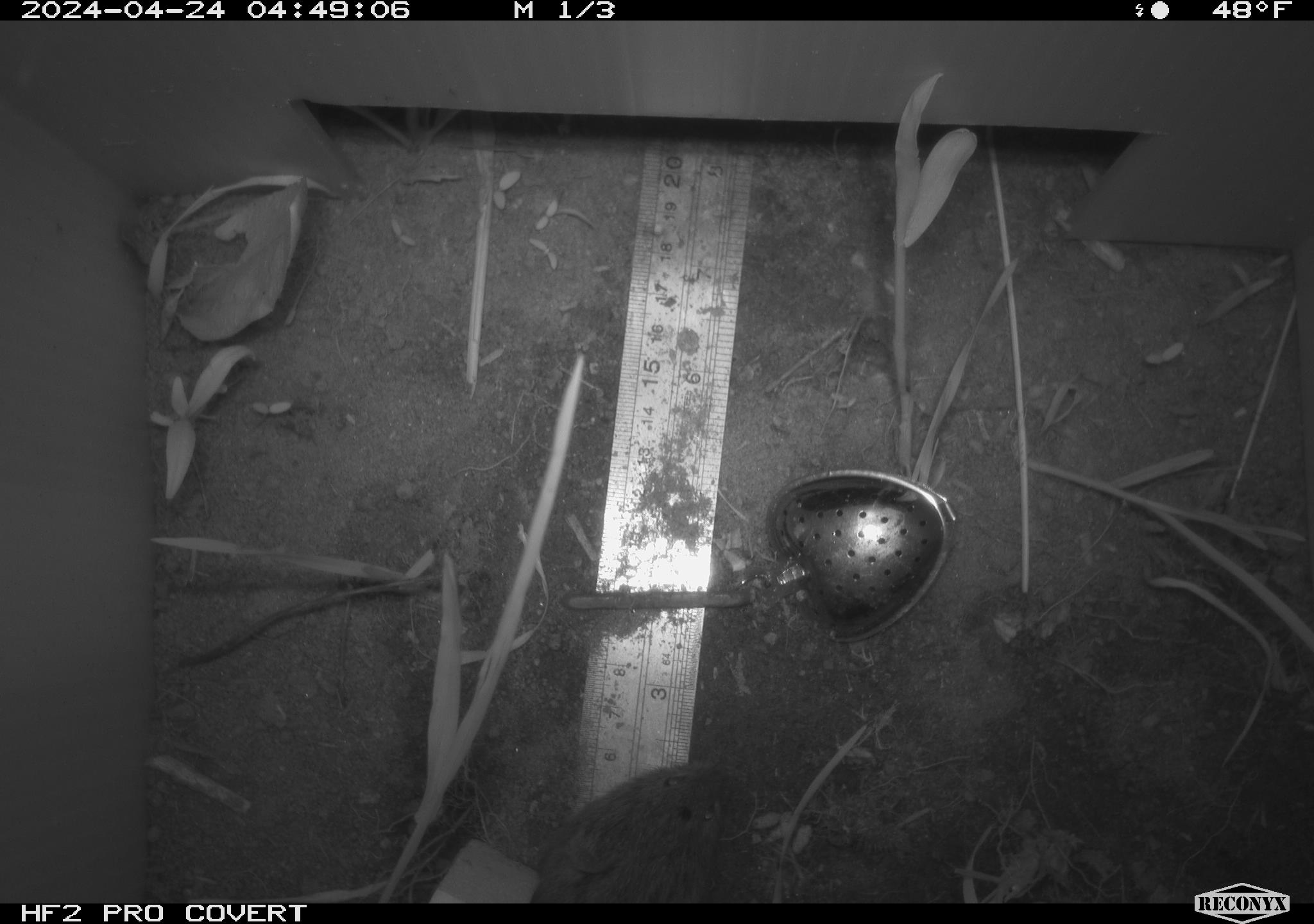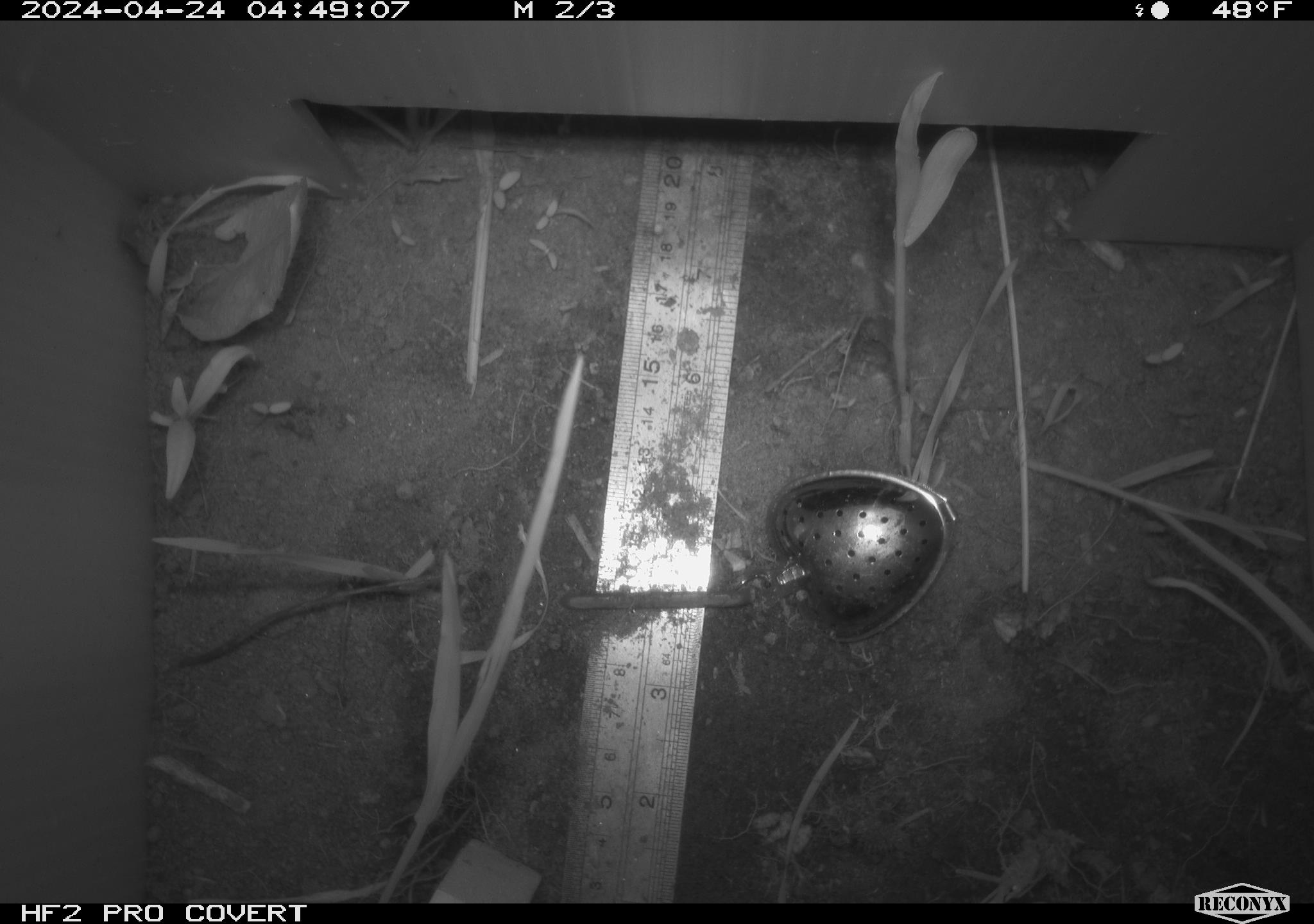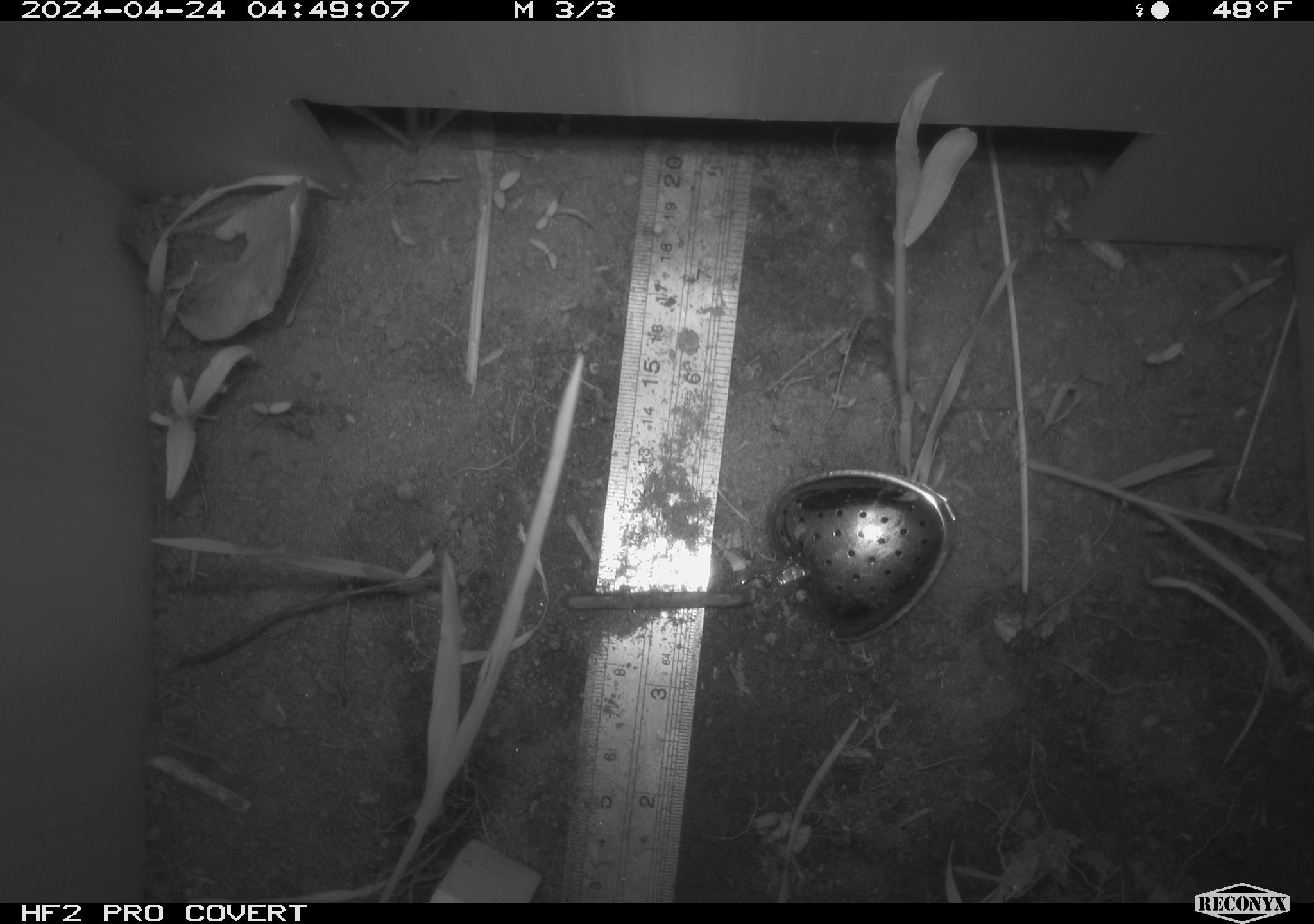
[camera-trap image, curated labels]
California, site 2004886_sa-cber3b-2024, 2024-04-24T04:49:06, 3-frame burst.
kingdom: Animalia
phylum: Chordata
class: Mammalia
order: Rodentia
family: Cricetidae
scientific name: Arvicolinae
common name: voles, lemmings, and muskrats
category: arvicolinae subfamily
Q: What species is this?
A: Arvicolinae subfamily (voles, lemmings, and muskrats) (Arvicolinae).